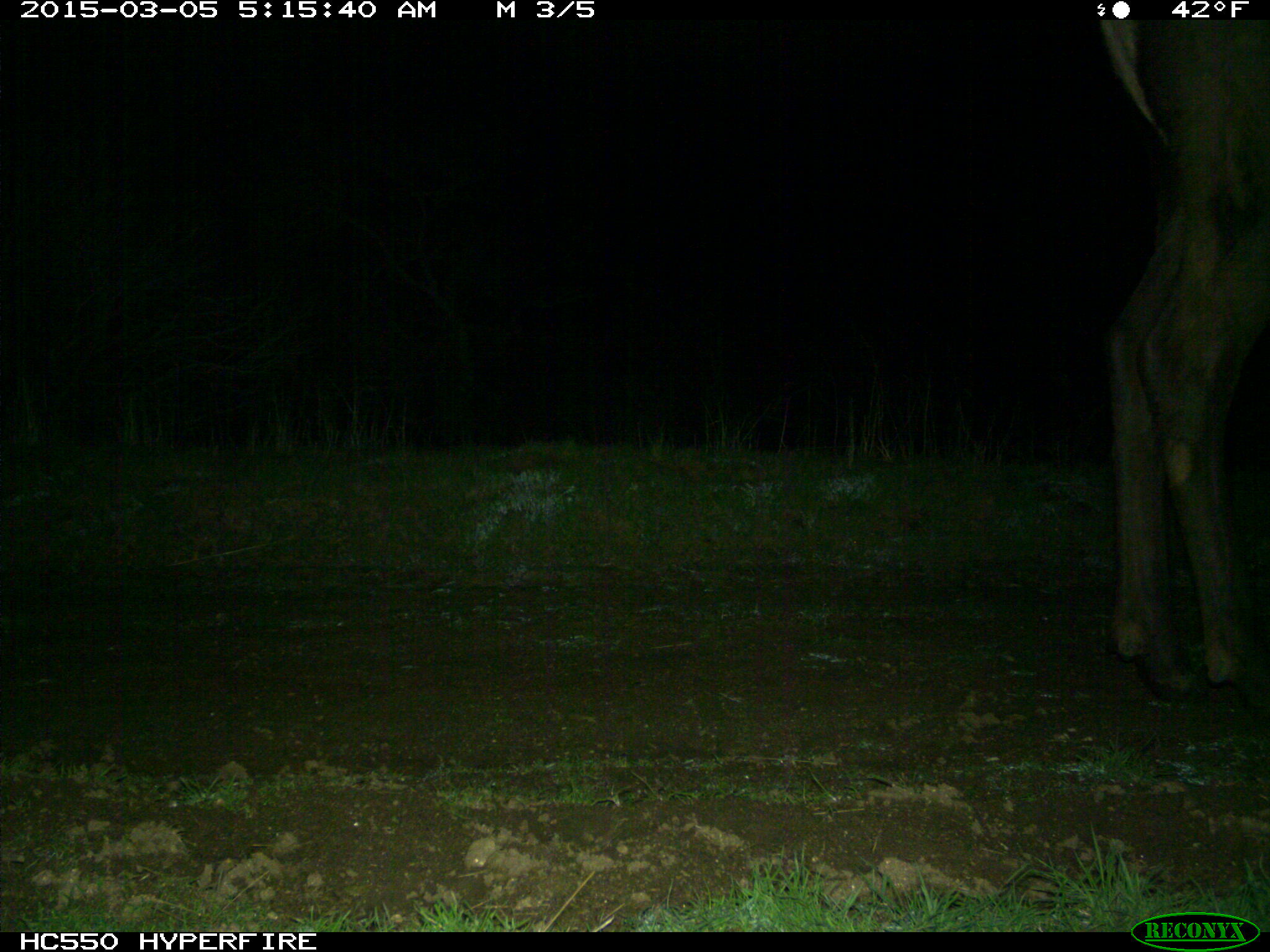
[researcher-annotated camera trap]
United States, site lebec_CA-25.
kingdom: Animalia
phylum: Chordata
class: Mammalia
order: Artiodactyla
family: Cervidae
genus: Cervus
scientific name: Cervus canadensis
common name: elk